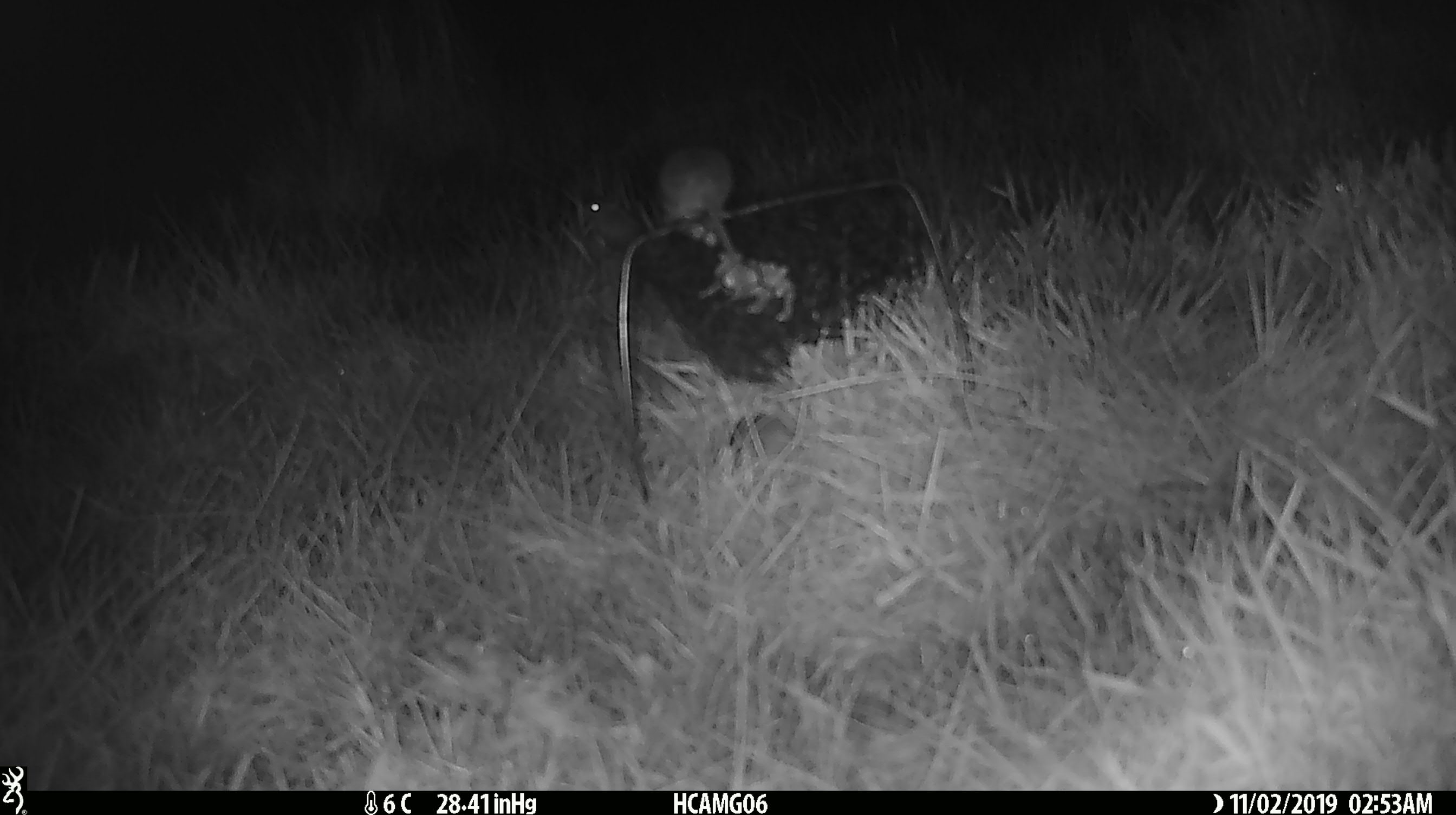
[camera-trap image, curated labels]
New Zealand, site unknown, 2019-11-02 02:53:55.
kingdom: Animalia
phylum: Chordata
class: Mammalia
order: Rodentia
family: Muridae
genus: Mus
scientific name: Mus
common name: mouse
Mouse (Mus).